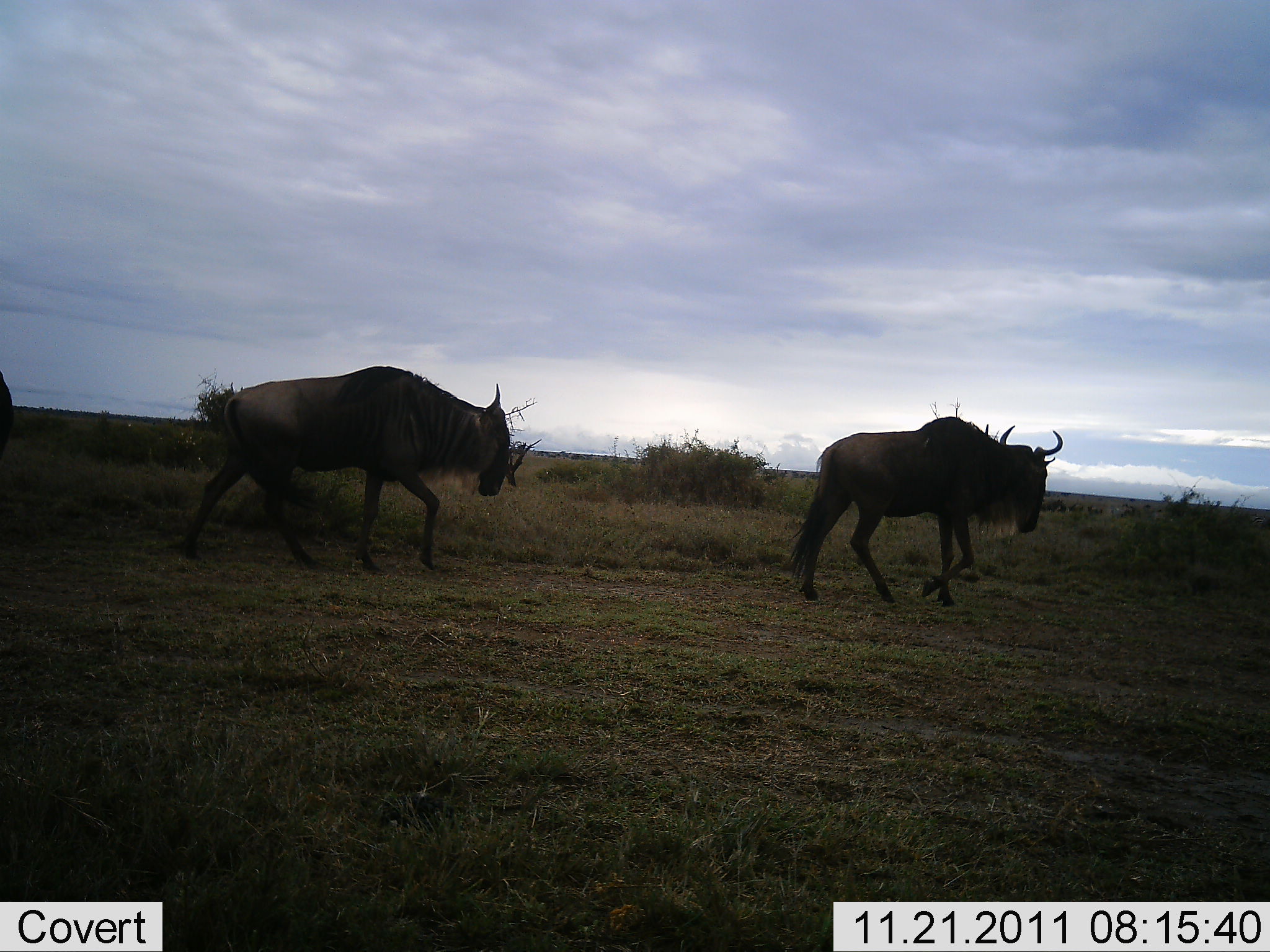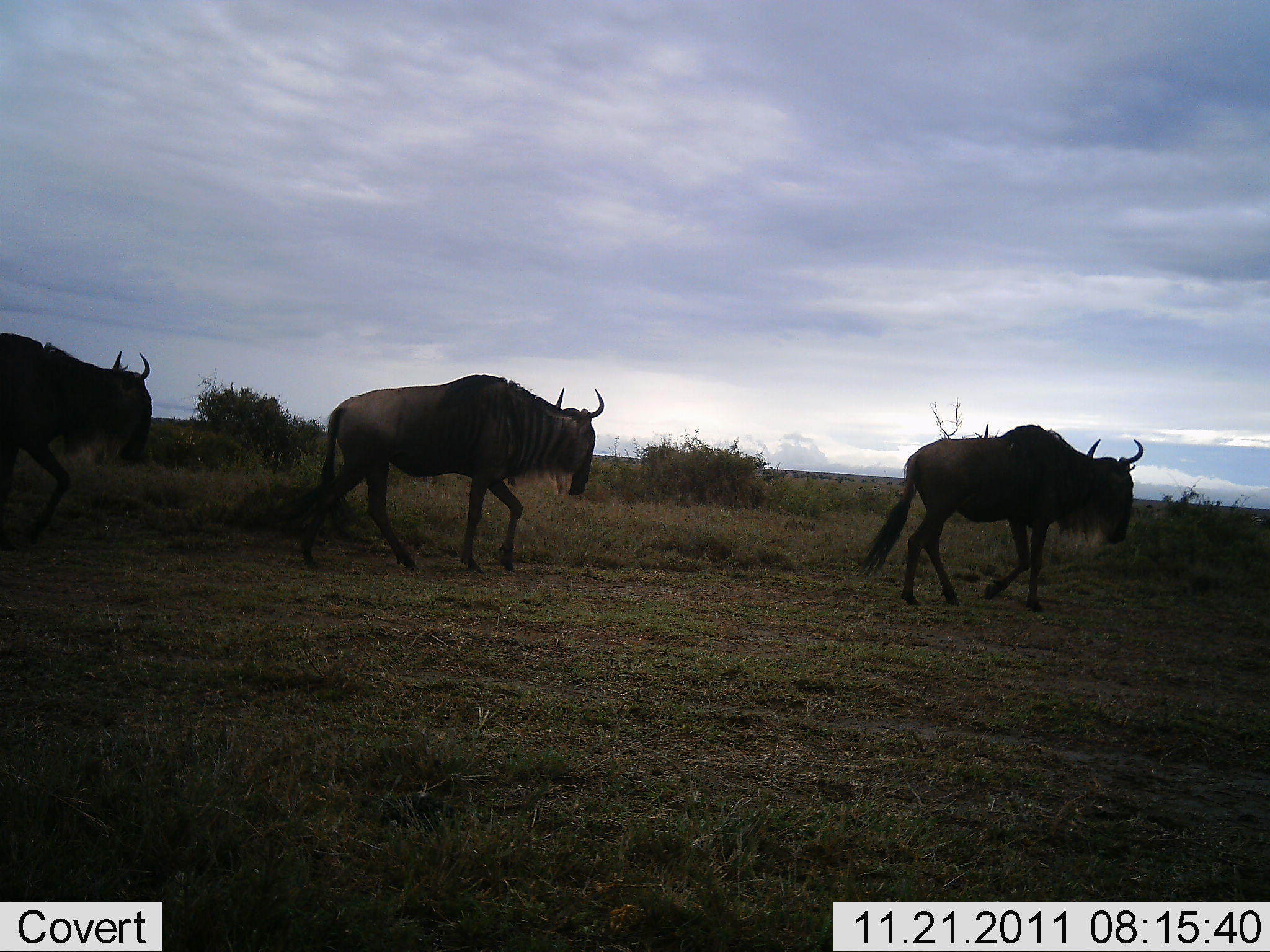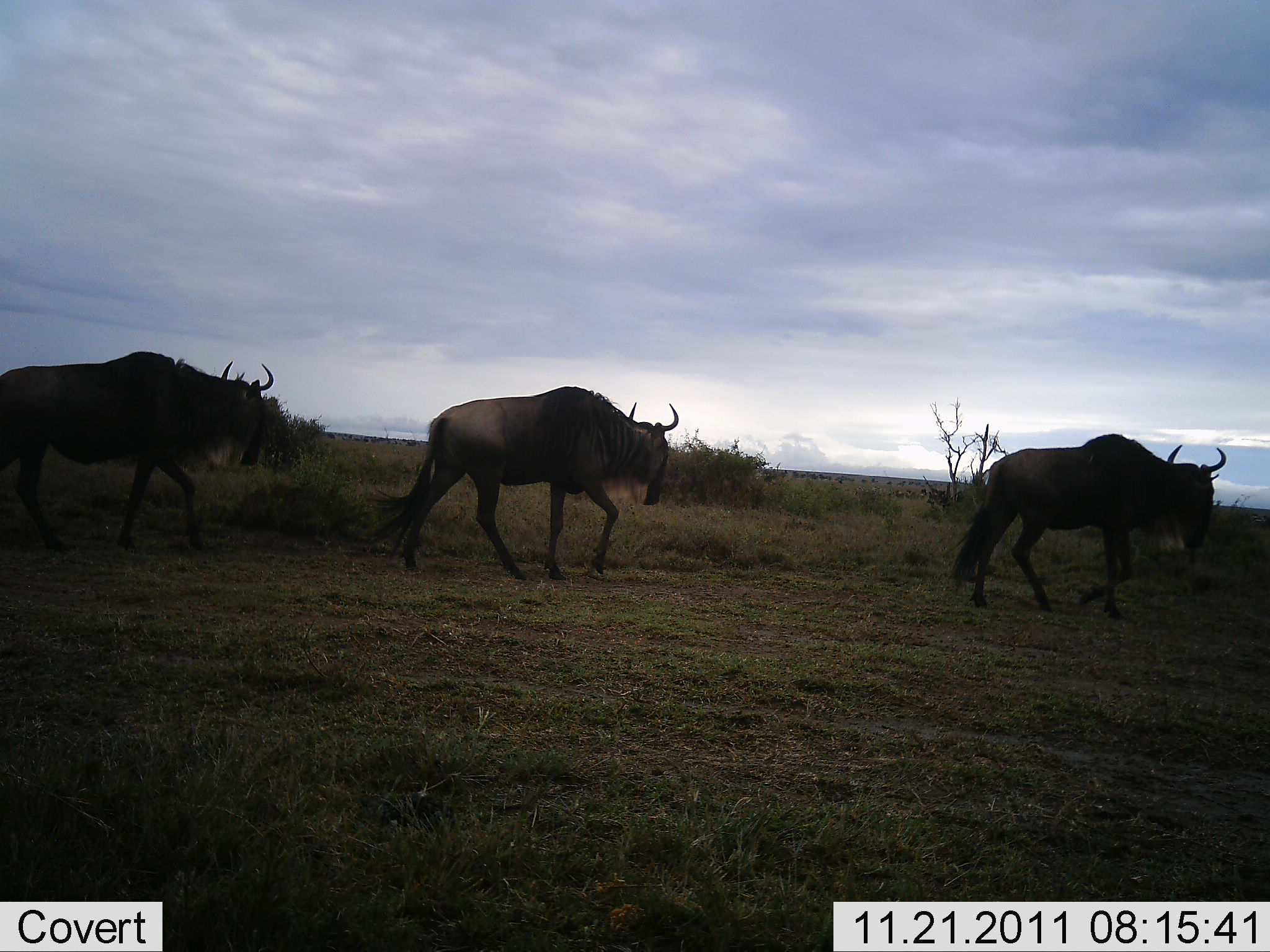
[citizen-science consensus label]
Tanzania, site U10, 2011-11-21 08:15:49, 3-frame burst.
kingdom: Animalia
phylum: Chordata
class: Mammalia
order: Artiodactyla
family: Bovidae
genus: Connochaetes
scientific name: Connochaetes taurinus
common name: blue wildebeest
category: wildebeest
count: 3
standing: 0%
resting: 0%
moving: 100%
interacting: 0%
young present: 0%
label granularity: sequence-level